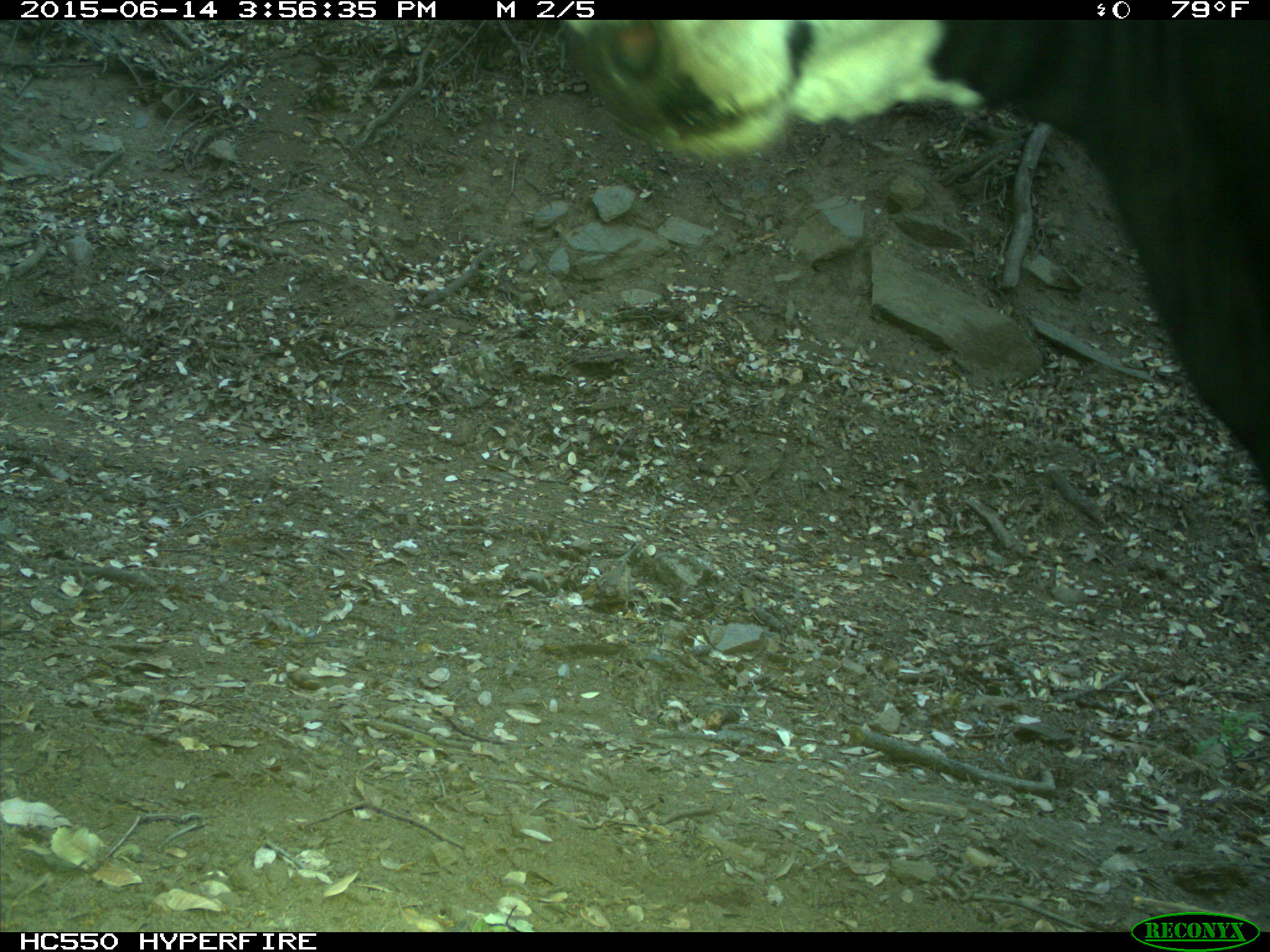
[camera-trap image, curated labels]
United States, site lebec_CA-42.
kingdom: Animalia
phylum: Chordata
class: Mammalia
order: Artiodactyla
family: Bovidae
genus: Bos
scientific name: Bos taurus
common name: domestic cow